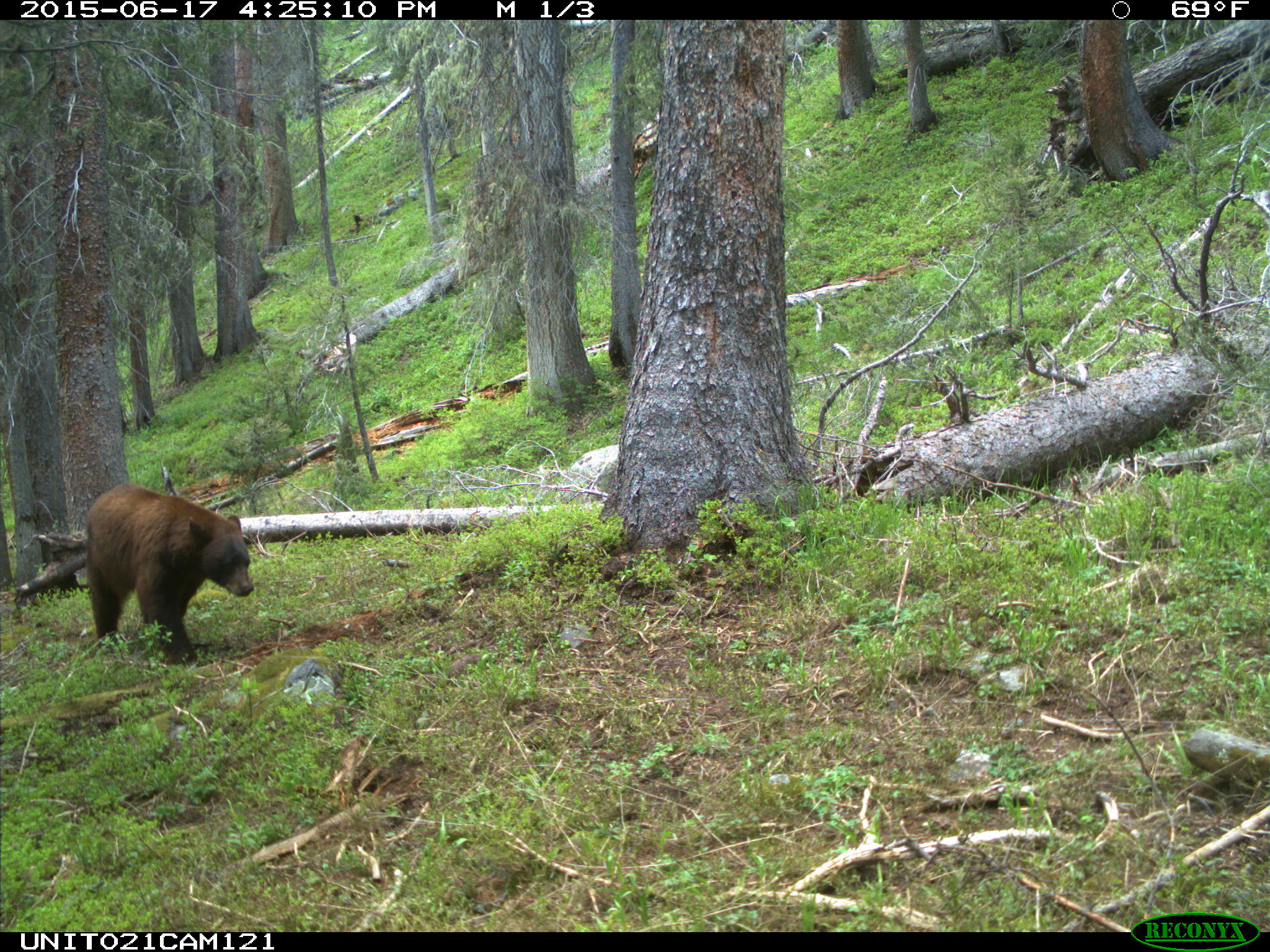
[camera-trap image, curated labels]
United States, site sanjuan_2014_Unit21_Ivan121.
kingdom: Animalia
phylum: Chordata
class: Mammalia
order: Carnivora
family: Ursidae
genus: Ursus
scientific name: Ursus americanus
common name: american black bear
Ursus americanus (american black bear).